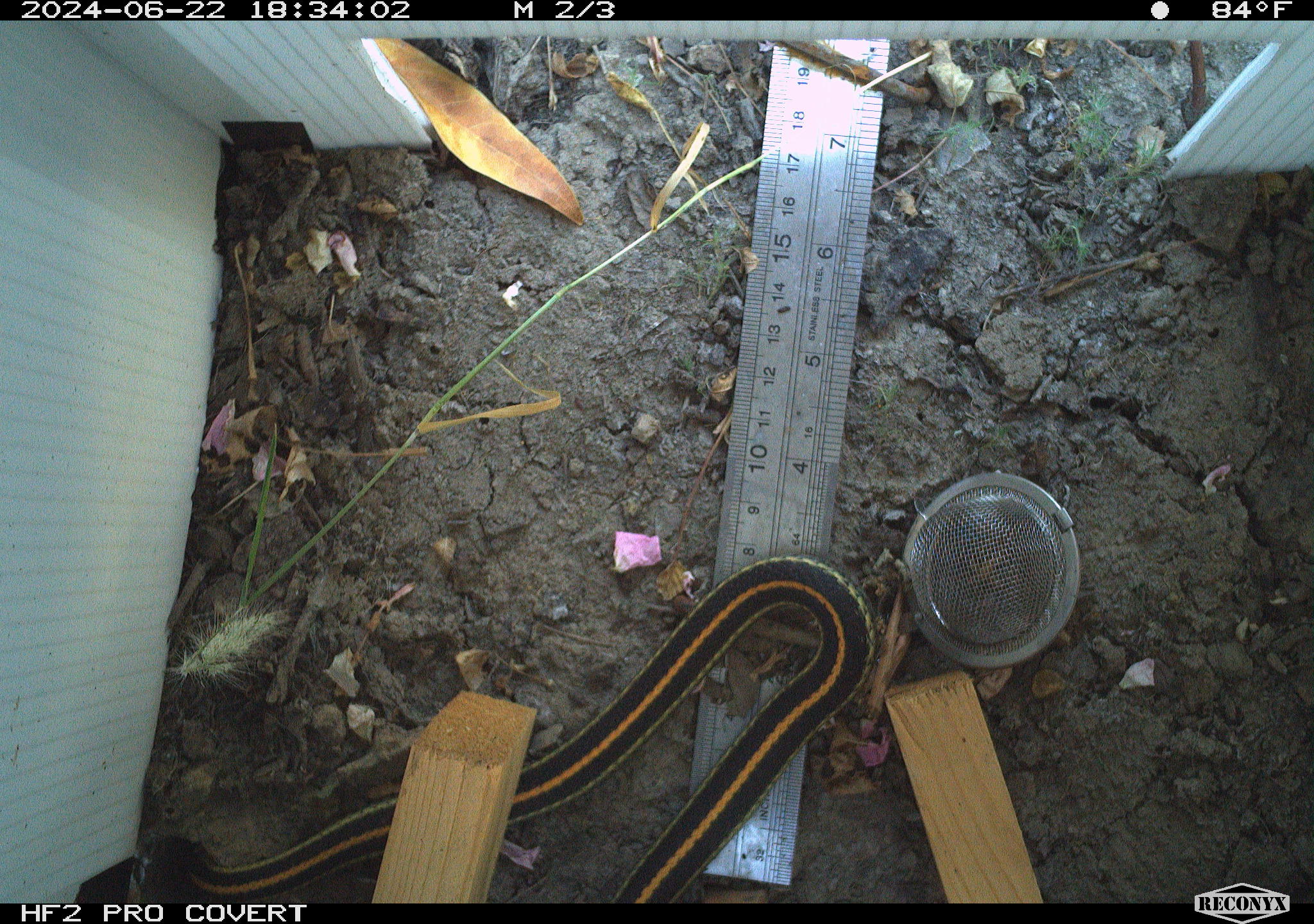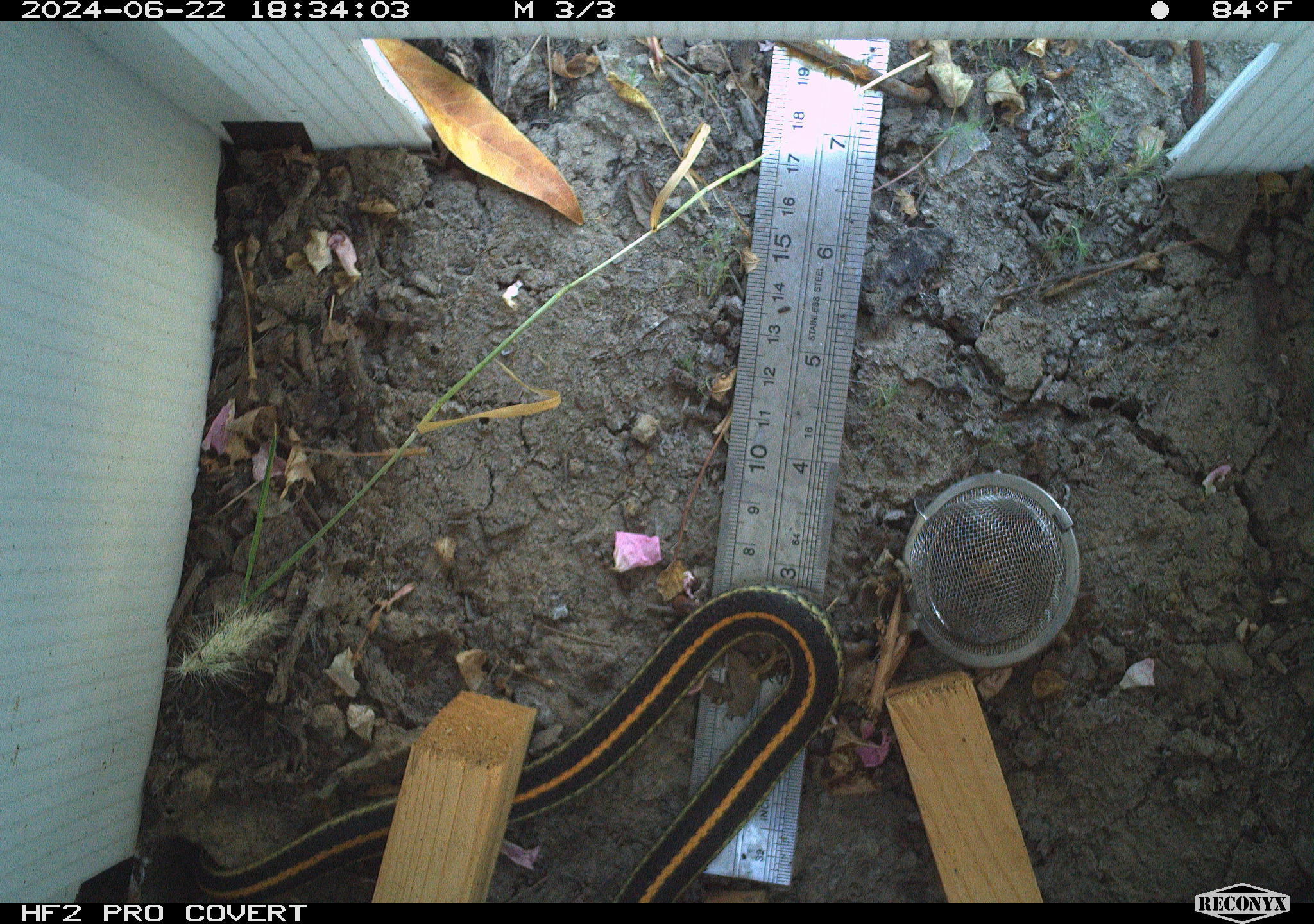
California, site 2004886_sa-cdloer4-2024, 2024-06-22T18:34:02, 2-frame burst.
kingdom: Animalia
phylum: Chordata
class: Reptilia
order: Squamata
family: Colubridae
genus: Thamnophis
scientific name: Thamnophis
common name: american gartersnakes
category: thamnophis species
Thamnophis species (american gartersnakes) (Thamnophis).